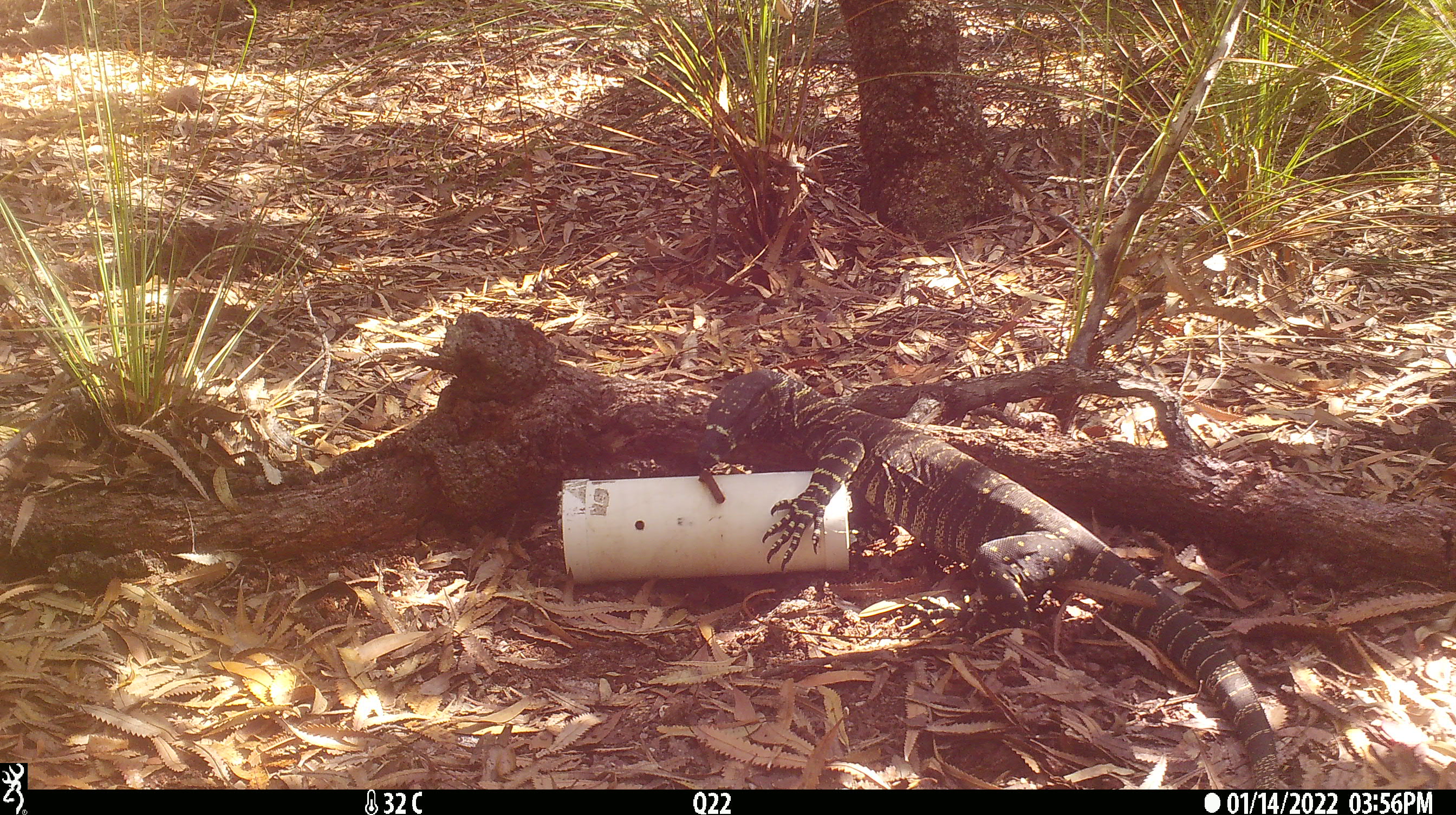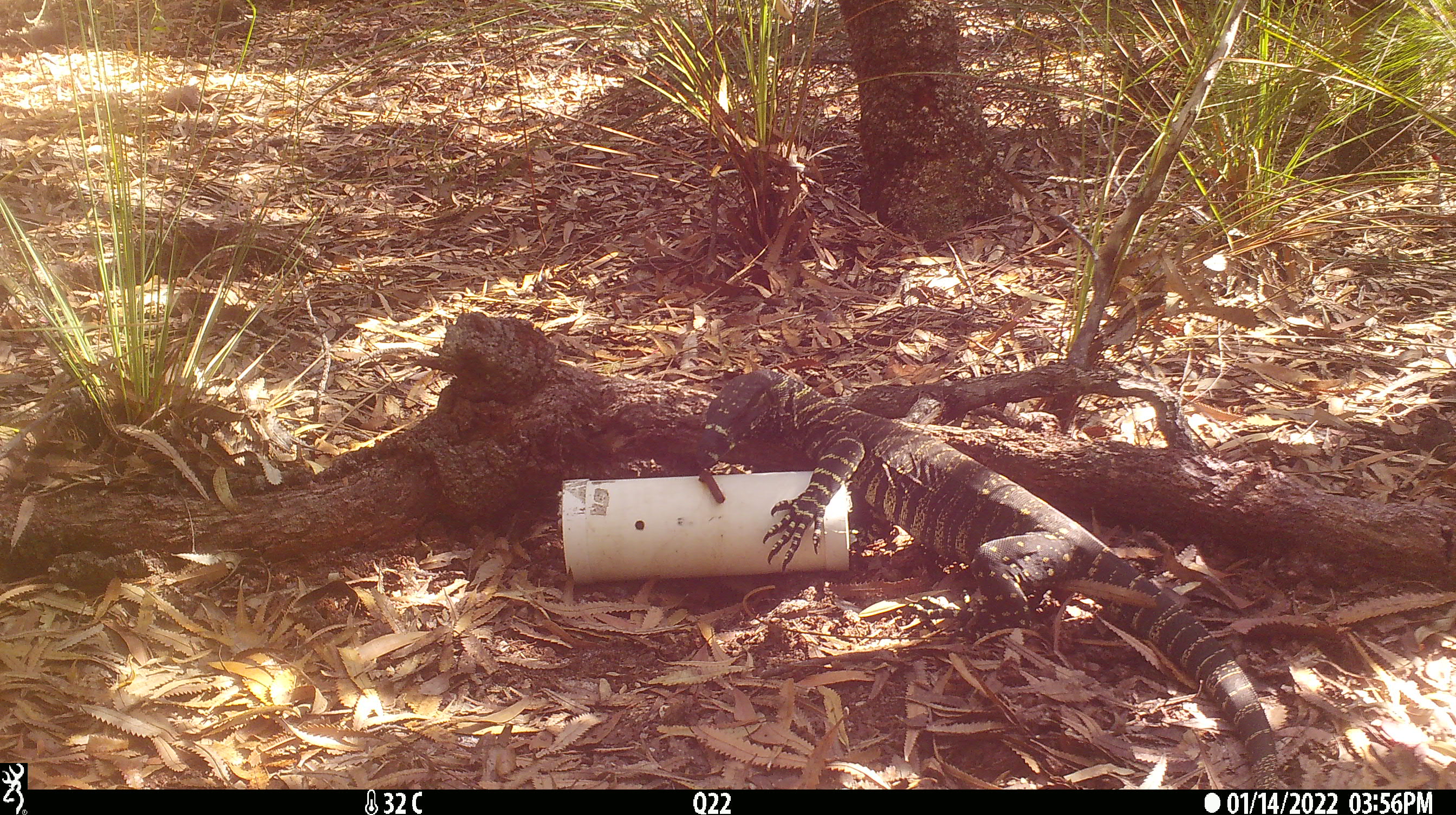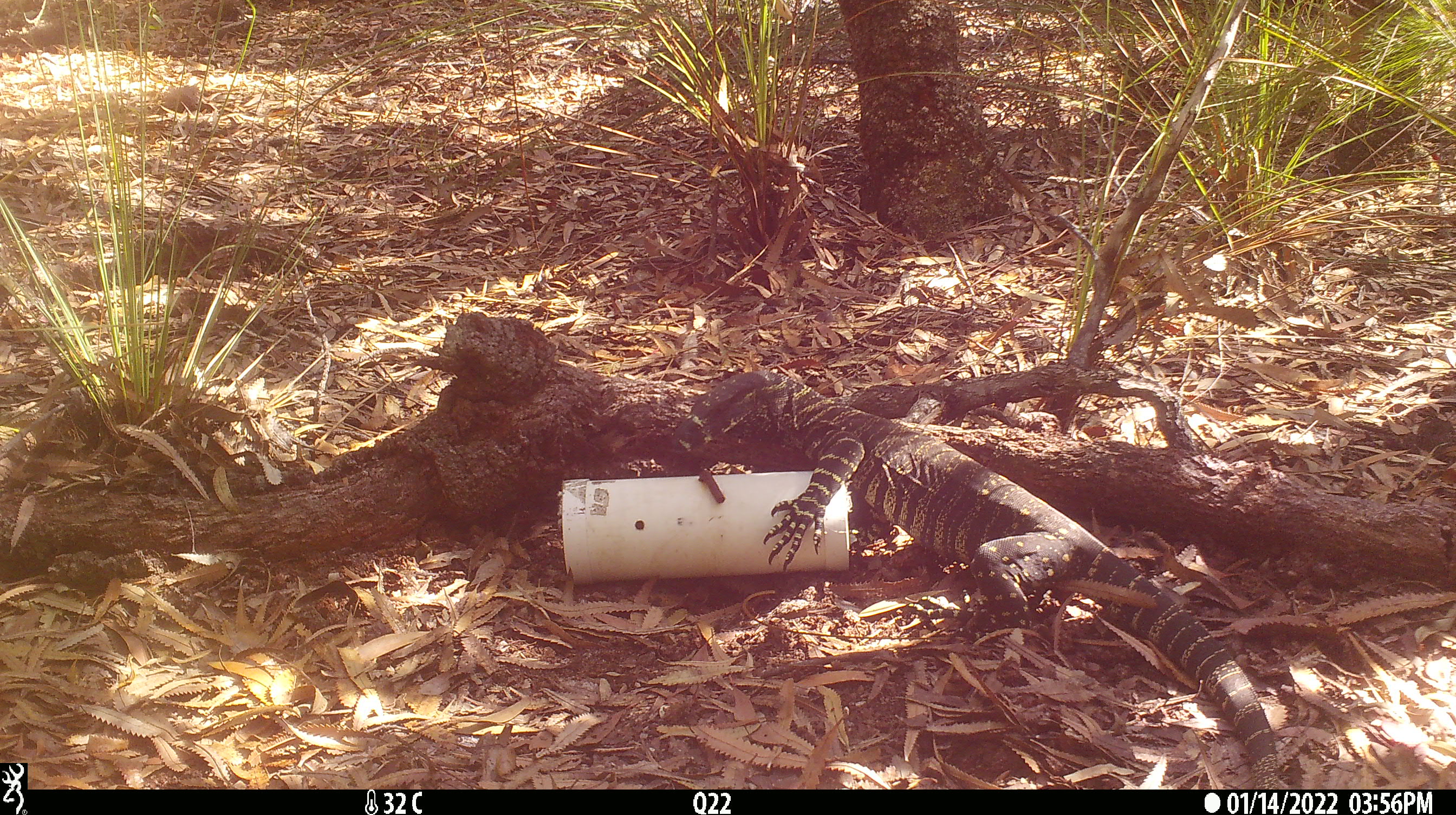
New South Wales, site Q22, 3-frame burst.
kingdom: Animalia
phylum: Chordata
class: Reptilia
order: Squamata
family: Varanidae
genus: Varanus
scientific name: Varanus varius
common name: lace monitor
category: goanna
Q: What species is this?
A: Goanna (lace monitor) (Varanus varius).